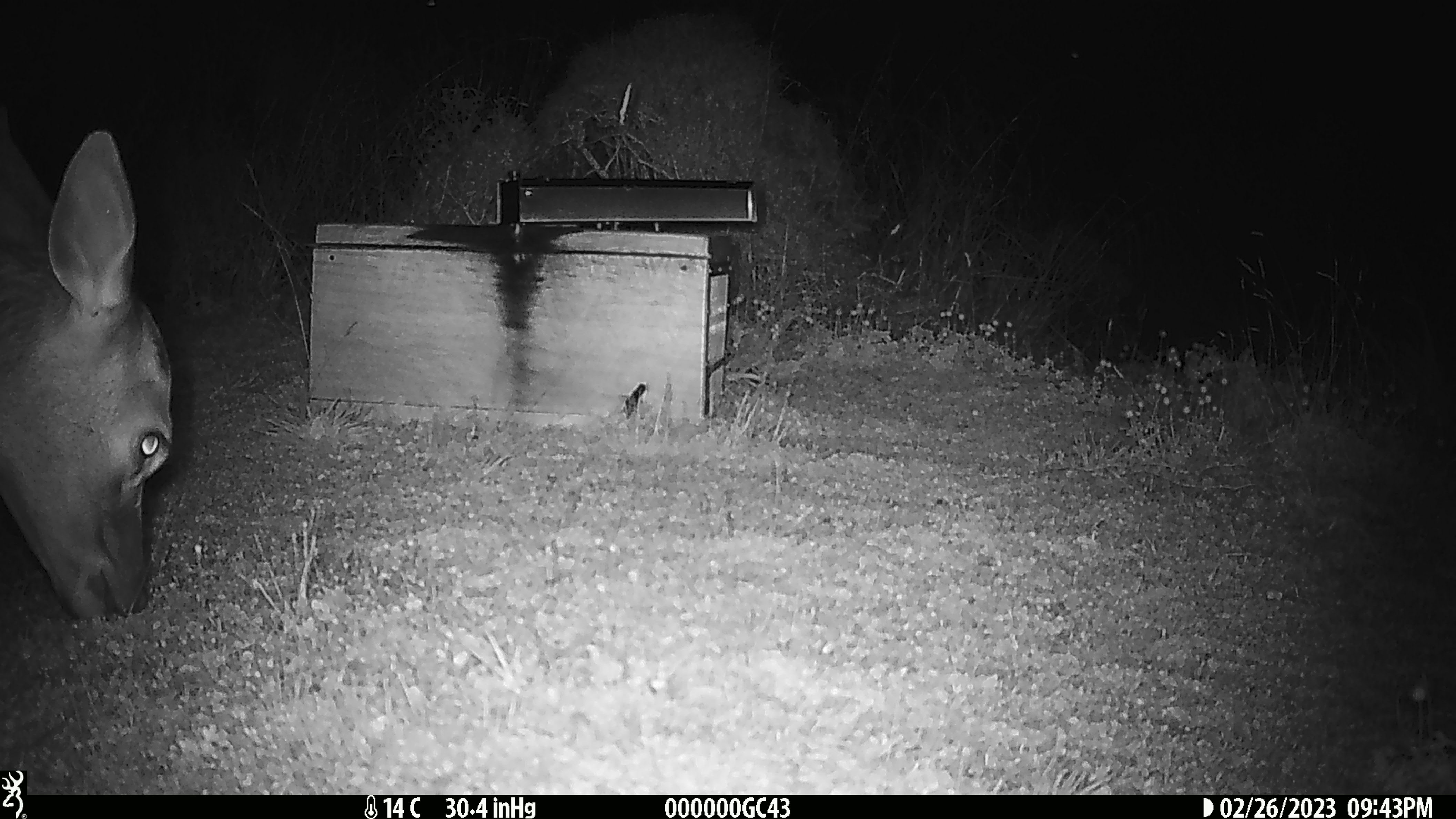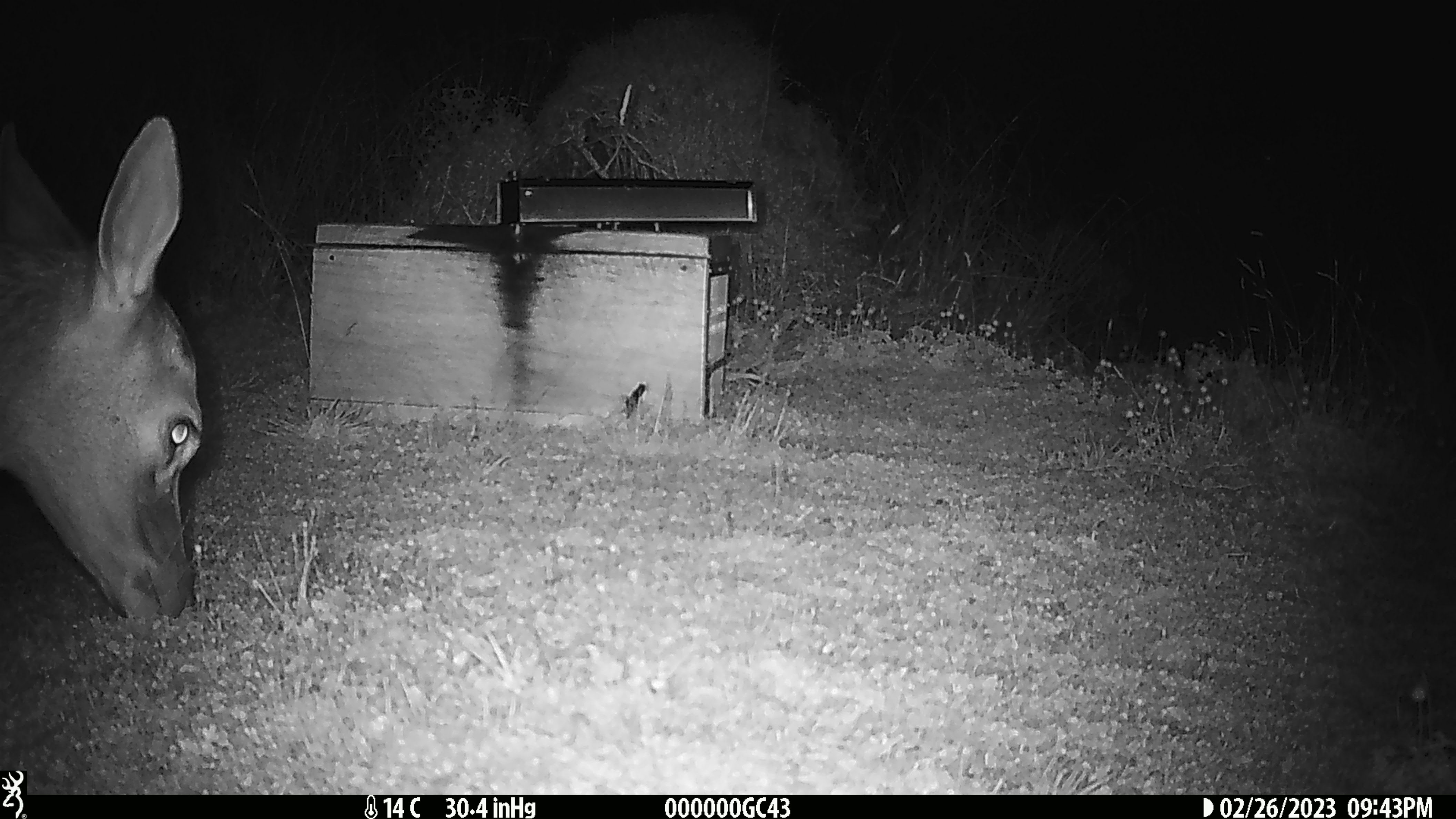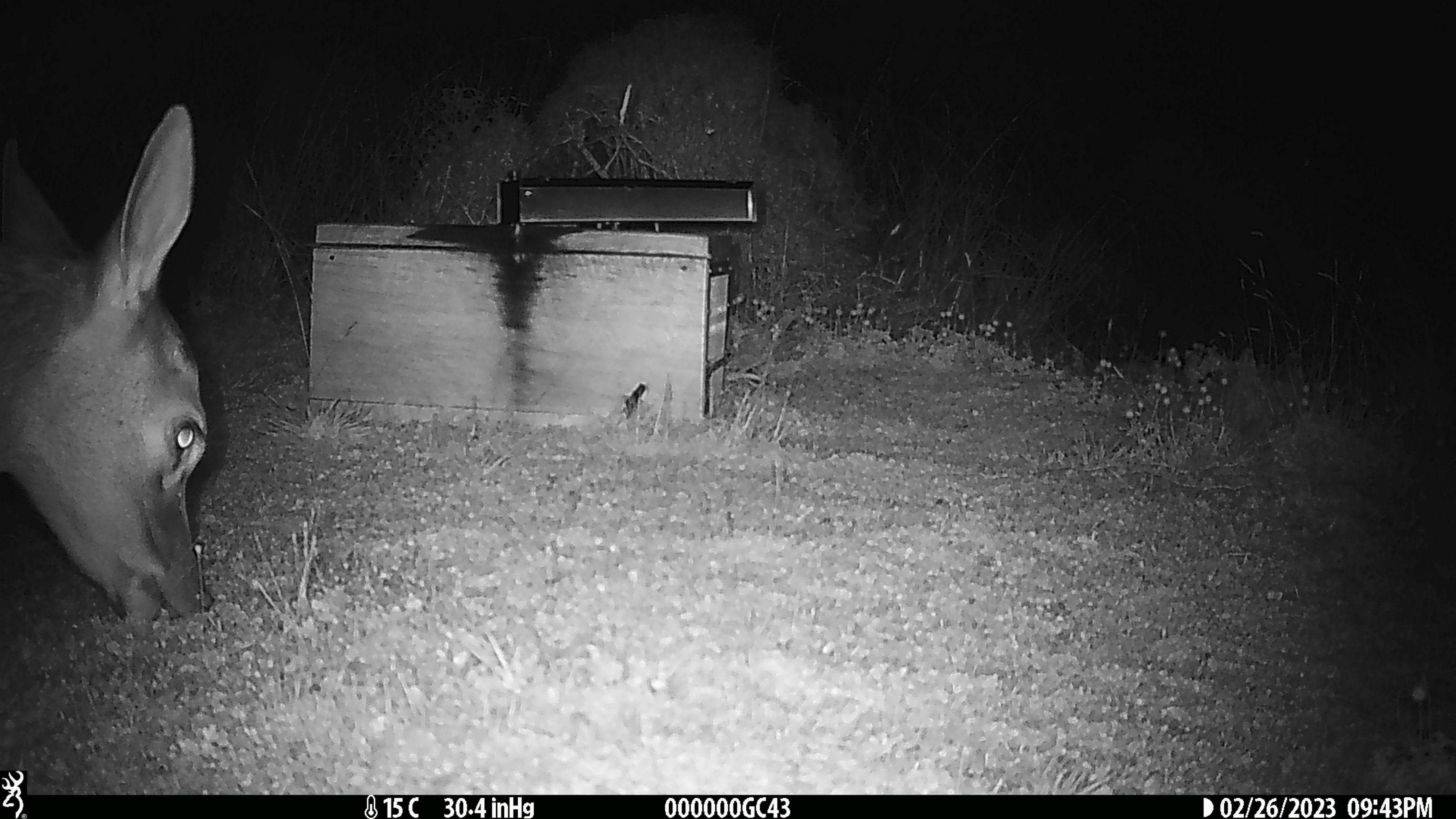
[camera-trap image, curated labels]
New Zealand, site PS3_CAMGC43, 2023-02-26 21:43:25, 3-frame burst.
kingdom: Animalia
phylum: Chordata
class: Mammalia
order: Artiodactyla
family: Cervidae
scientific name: Cervidae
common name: deer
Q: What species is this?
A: Deer (Cervidae).